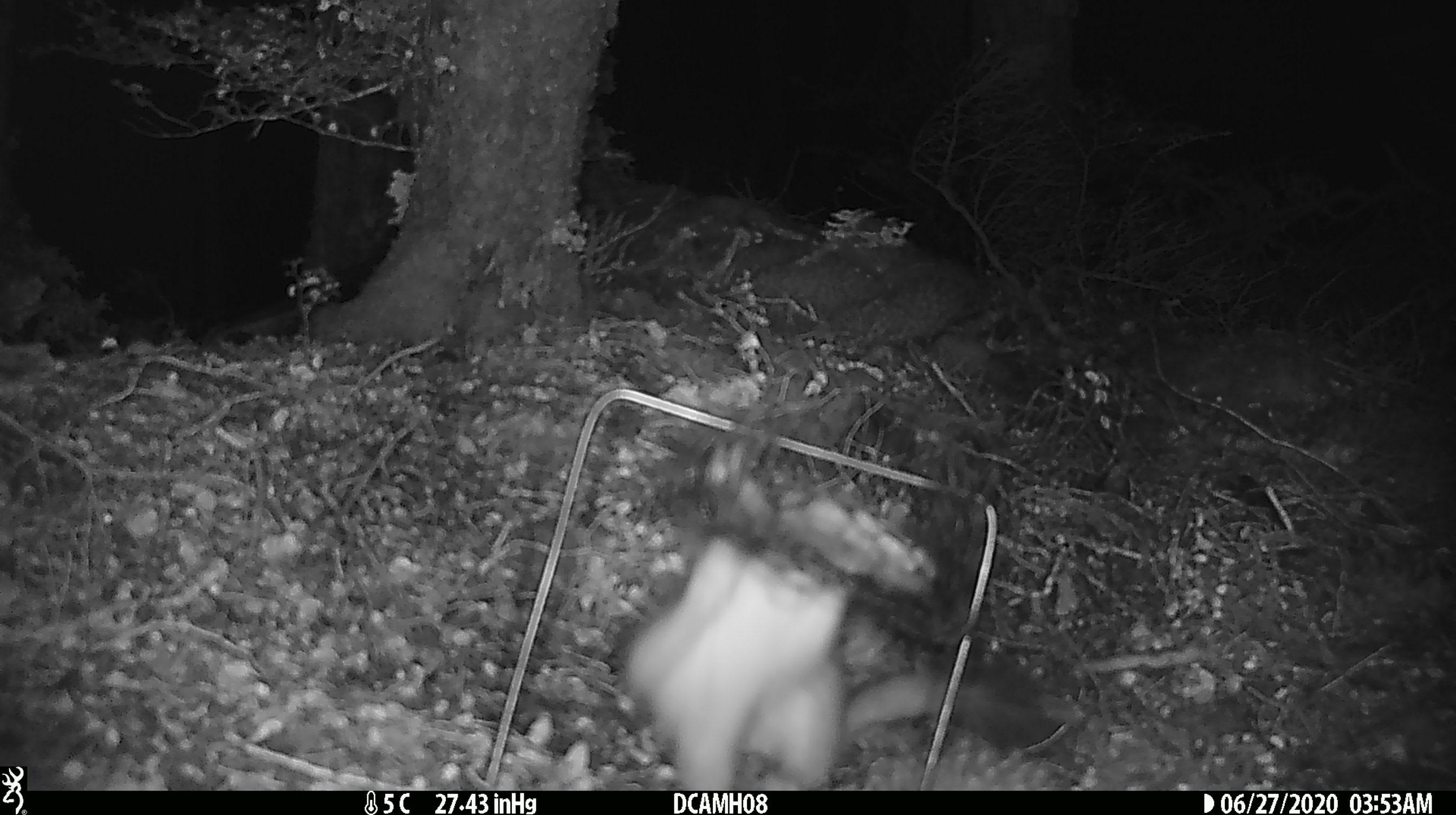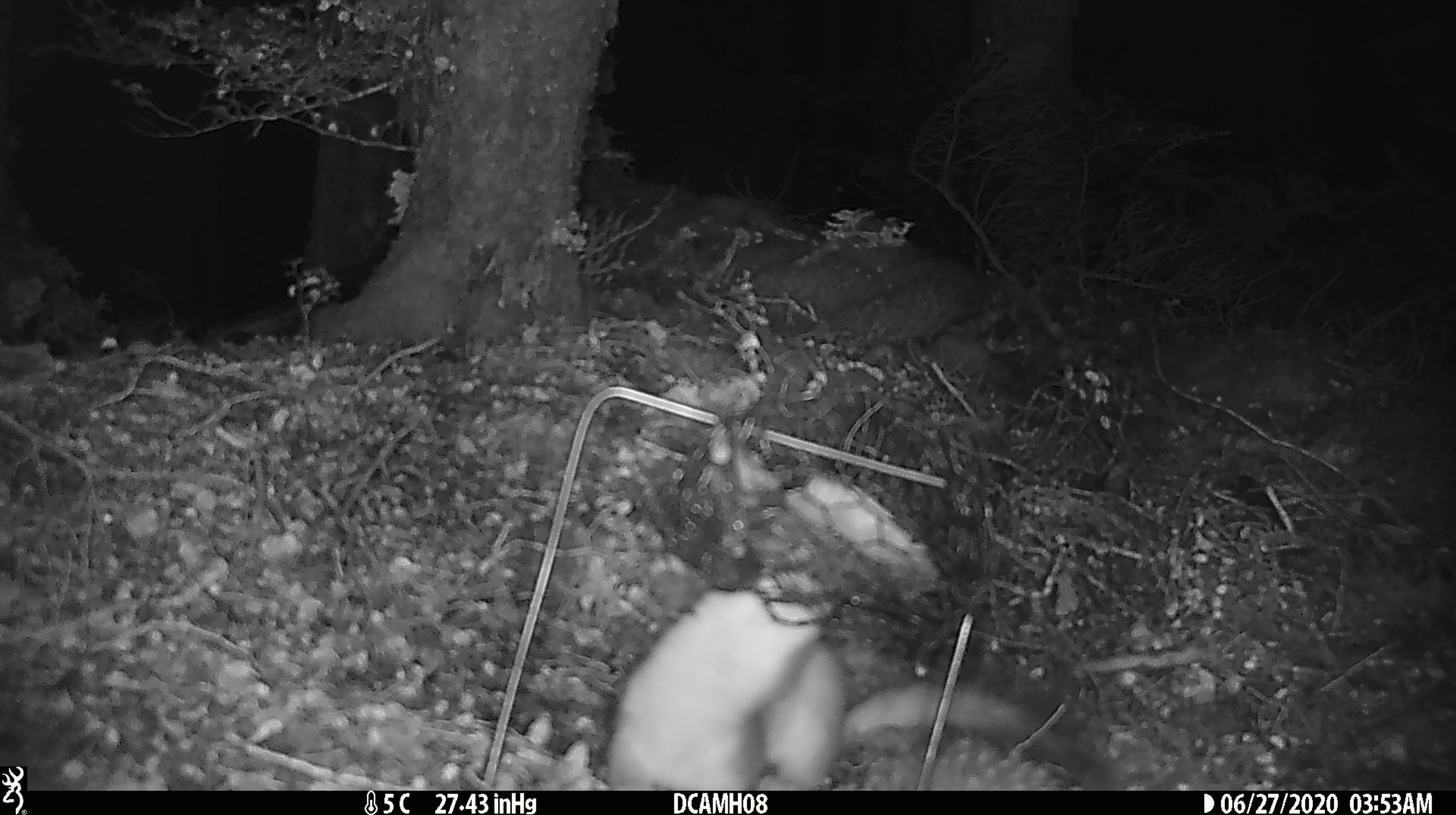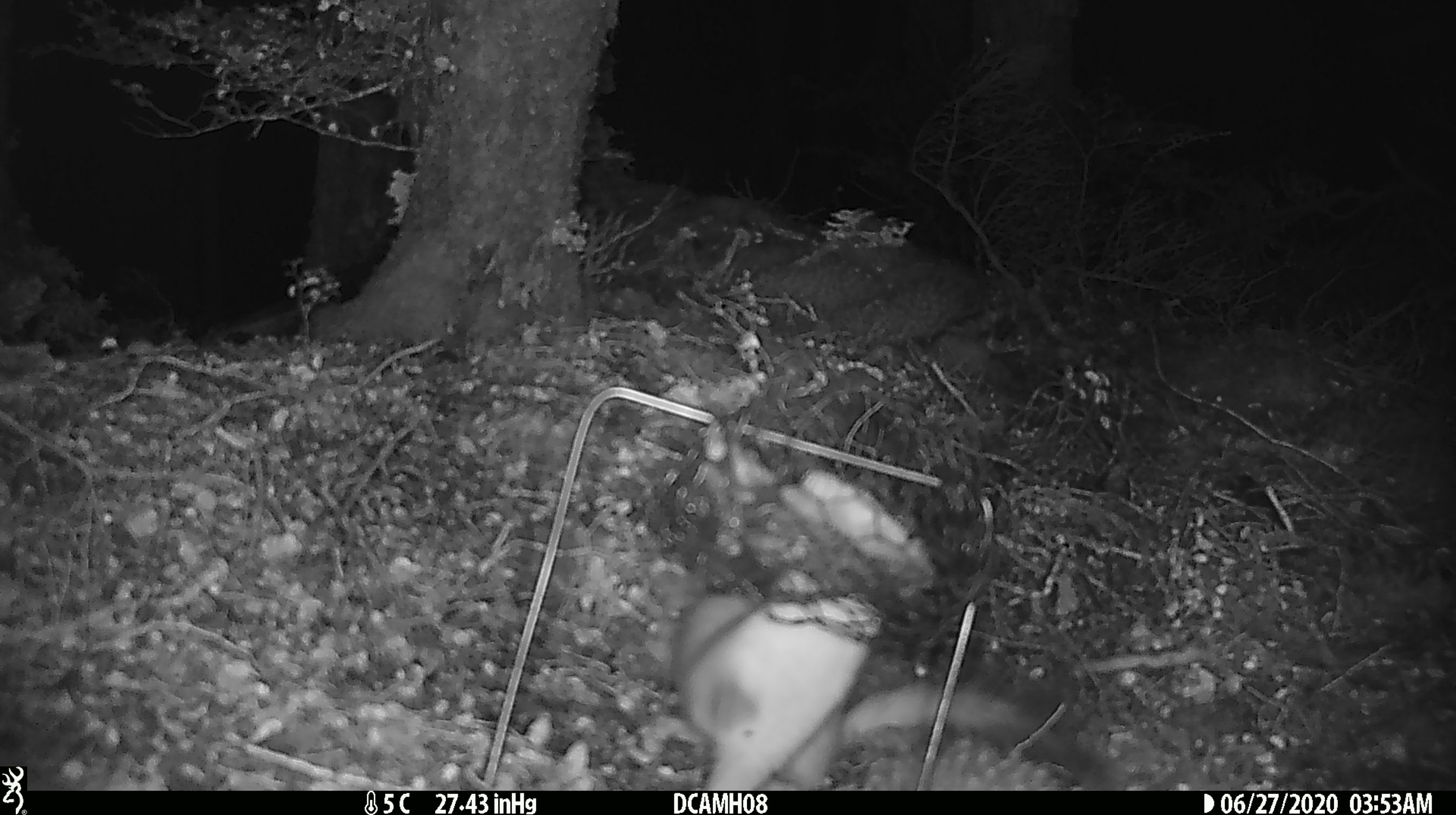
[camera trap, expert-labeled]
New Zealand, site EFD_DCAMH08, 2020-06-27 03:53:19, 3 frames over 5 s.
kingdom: Animalia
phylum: Chordata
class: Mammalia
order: Carnivora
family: Mustelidae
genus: Mustela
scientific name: Mustela erminea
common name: stoat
Stoat (Mustela erminea).